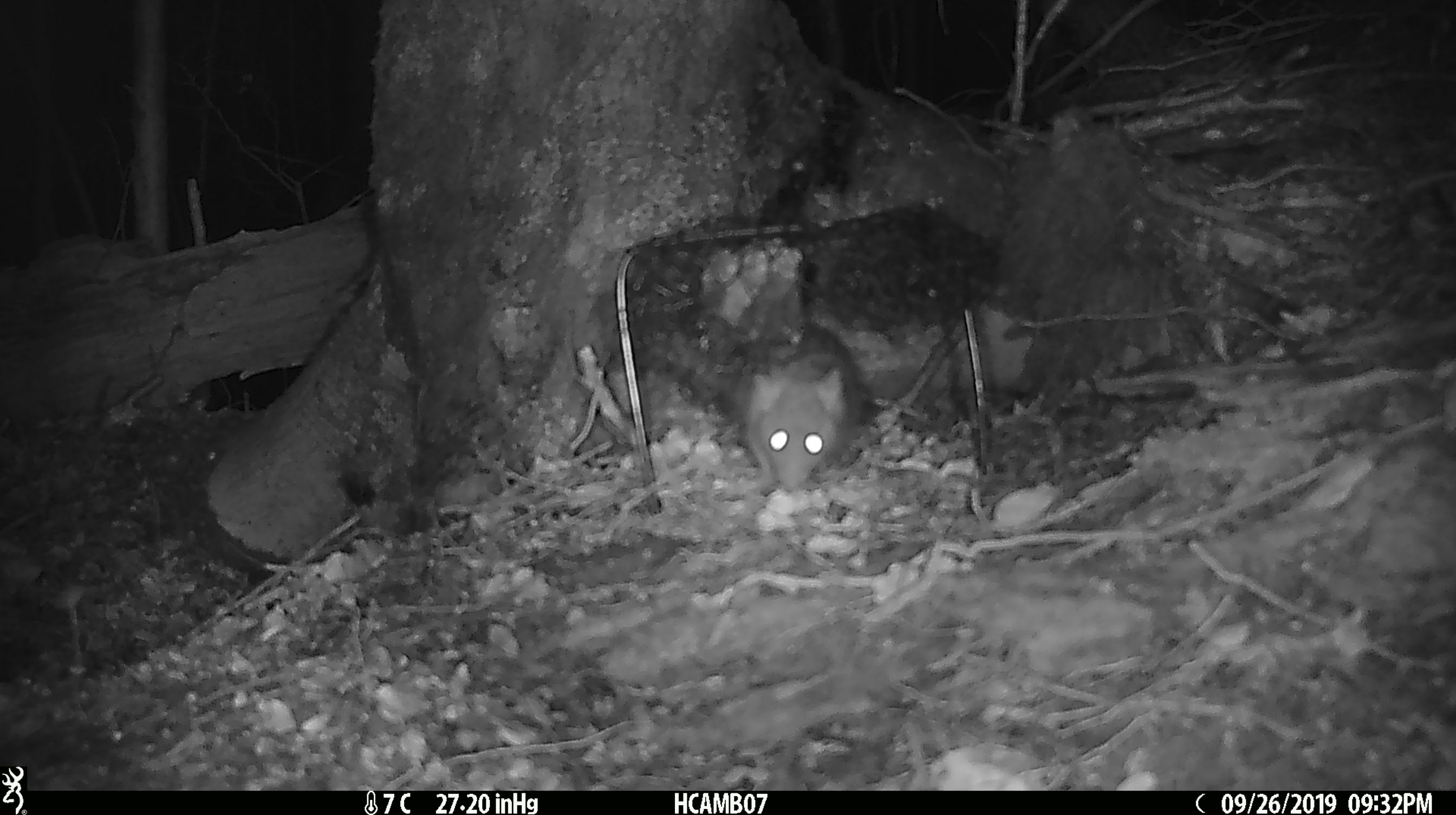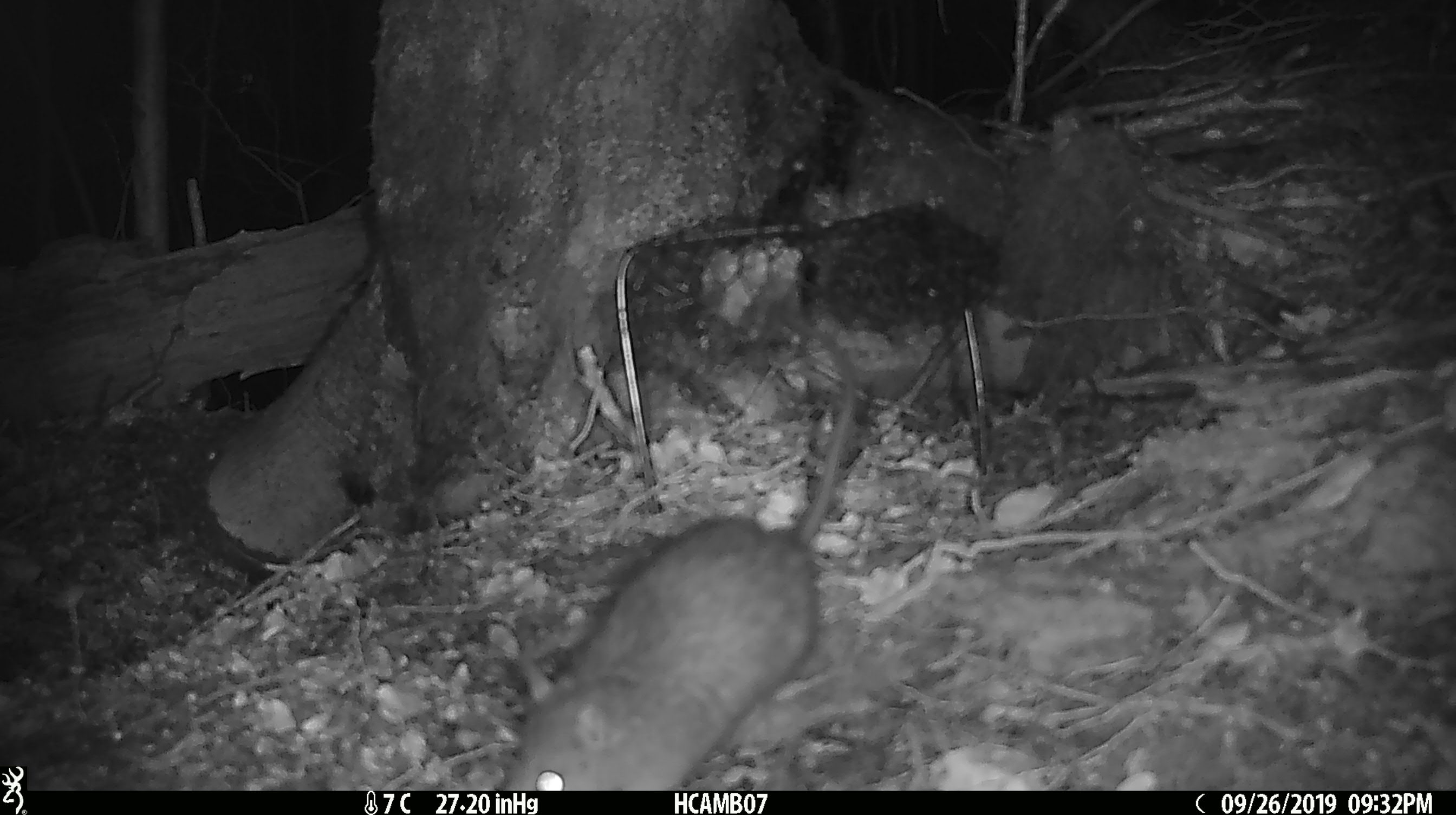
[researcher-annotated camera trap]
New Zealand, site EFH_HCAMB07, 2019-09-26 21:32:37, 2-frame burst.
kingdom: Animalia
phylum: Chordata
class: Mammalia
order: Rodentia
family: Muridae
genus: Rattus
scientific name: Rattus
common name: rat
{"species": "rat (Rattus)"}